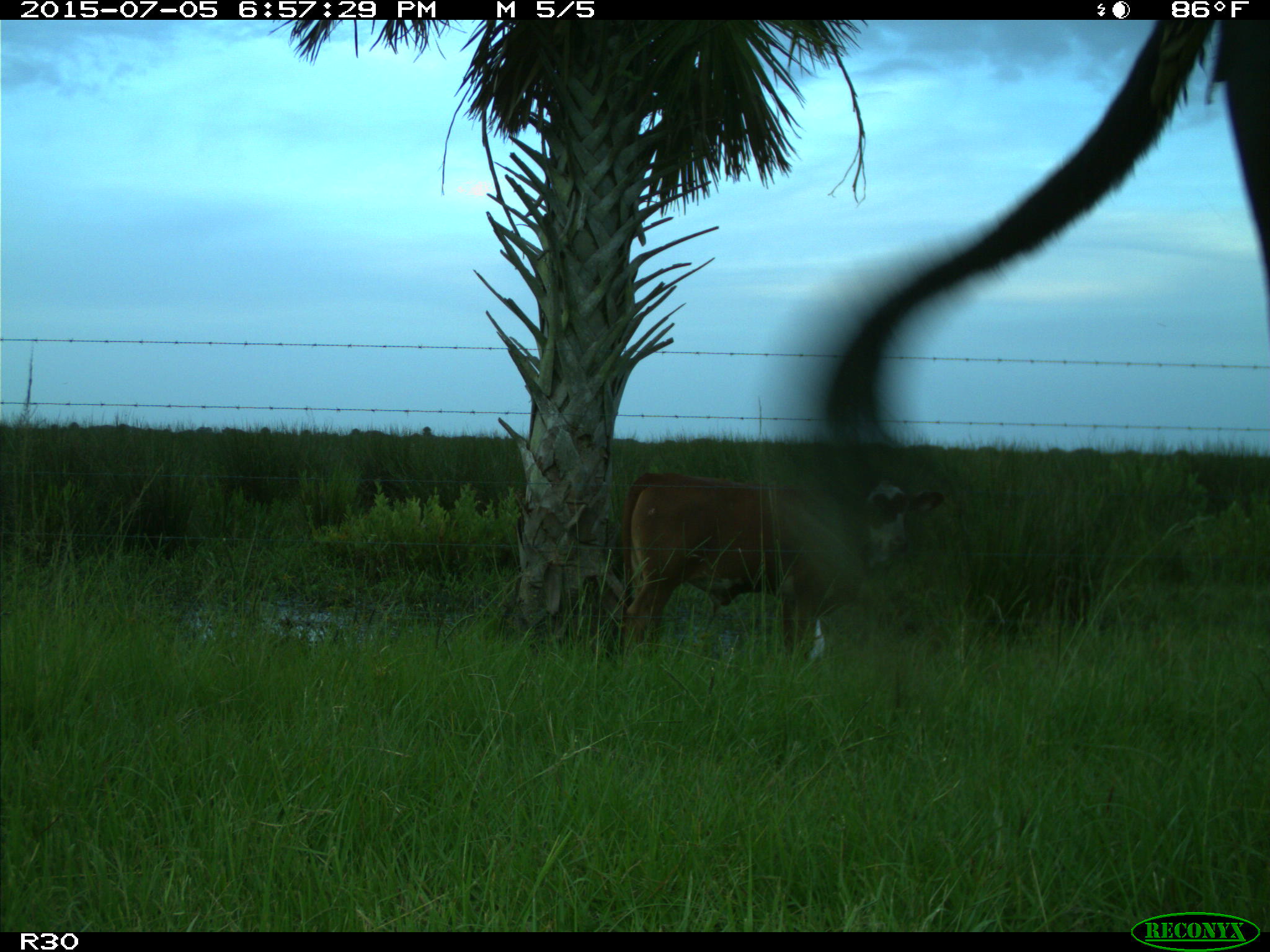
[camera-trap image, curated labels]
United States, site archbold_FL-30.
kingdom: Animalia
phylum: Chordata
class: Mammalia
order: Artiodactyla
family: Bovidae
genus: Bos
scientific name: Bos taurus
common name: domestic cow